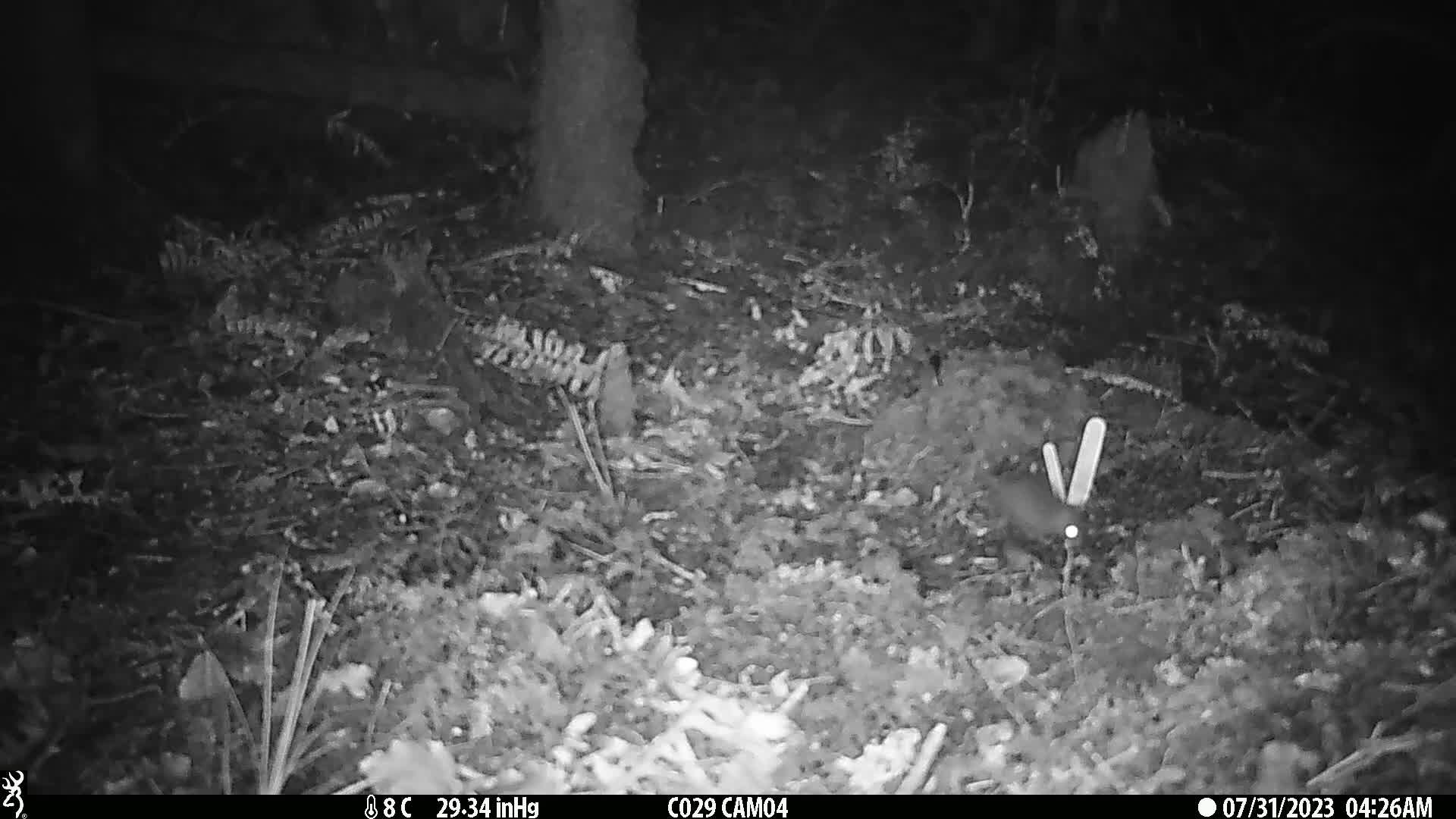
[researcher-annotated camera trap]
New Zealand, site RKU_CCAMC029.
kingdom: Animalia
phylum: Chordata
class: Mammalia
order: Rodentia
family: Muridae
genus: Rattus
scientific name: Rattus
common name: rat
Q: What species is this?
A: Rat (Rattus).